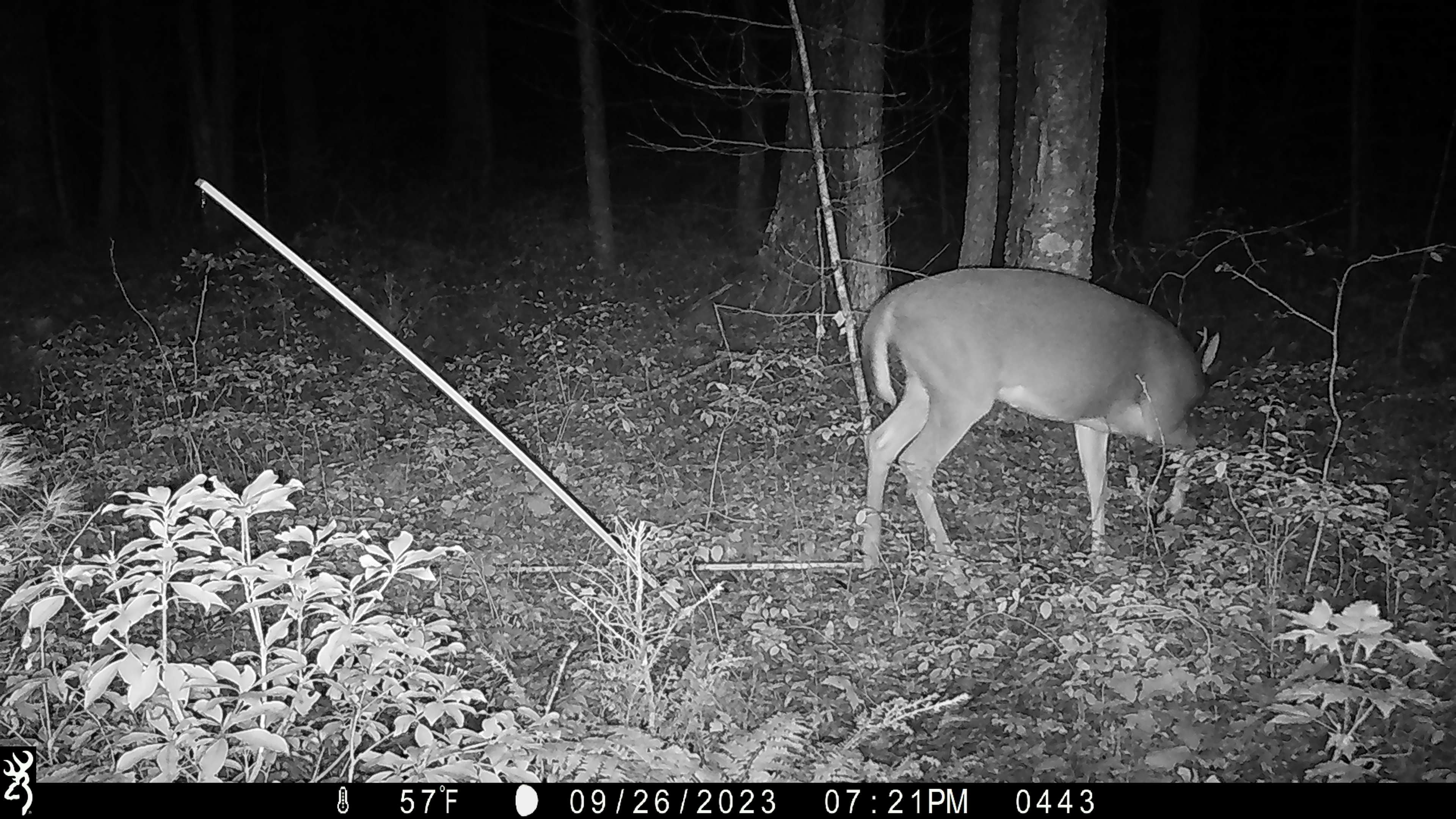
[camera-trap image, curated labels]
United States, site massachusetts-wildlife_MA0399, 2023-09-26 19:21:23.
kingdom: Animalia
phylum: Chordata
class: Mammalia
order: Artiodactyla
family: Cervidae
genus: Odocoileus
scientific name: Odocoileus virginianus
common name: white-tailed deer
White-tailed deer (Odocoileus virginianus).